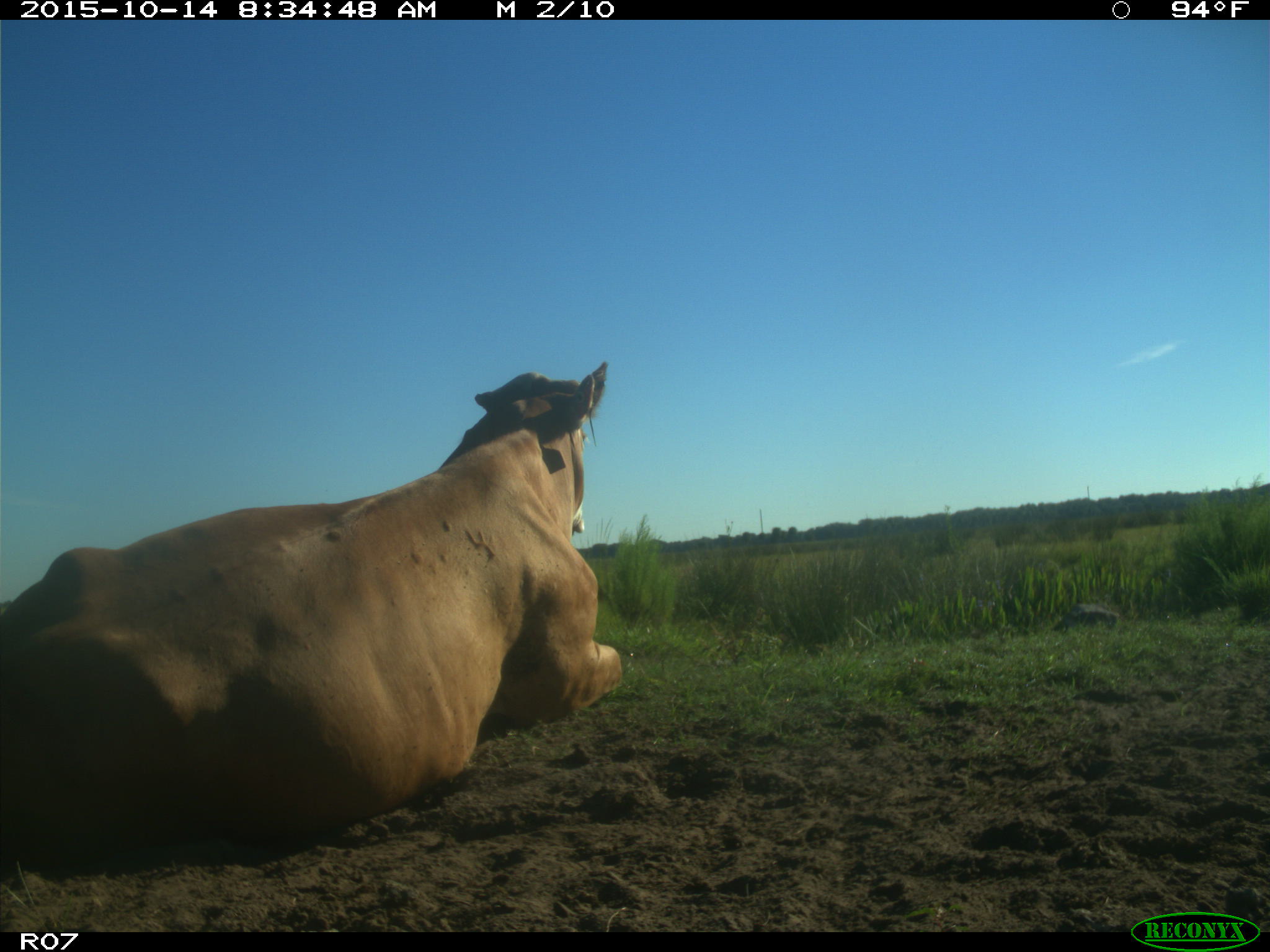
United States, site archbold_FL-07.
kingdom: Animalia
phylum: Chordata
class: Mammalia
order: Artiodactyla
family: Bovidae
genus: Bos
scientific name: Bos taurus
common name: domestic cow